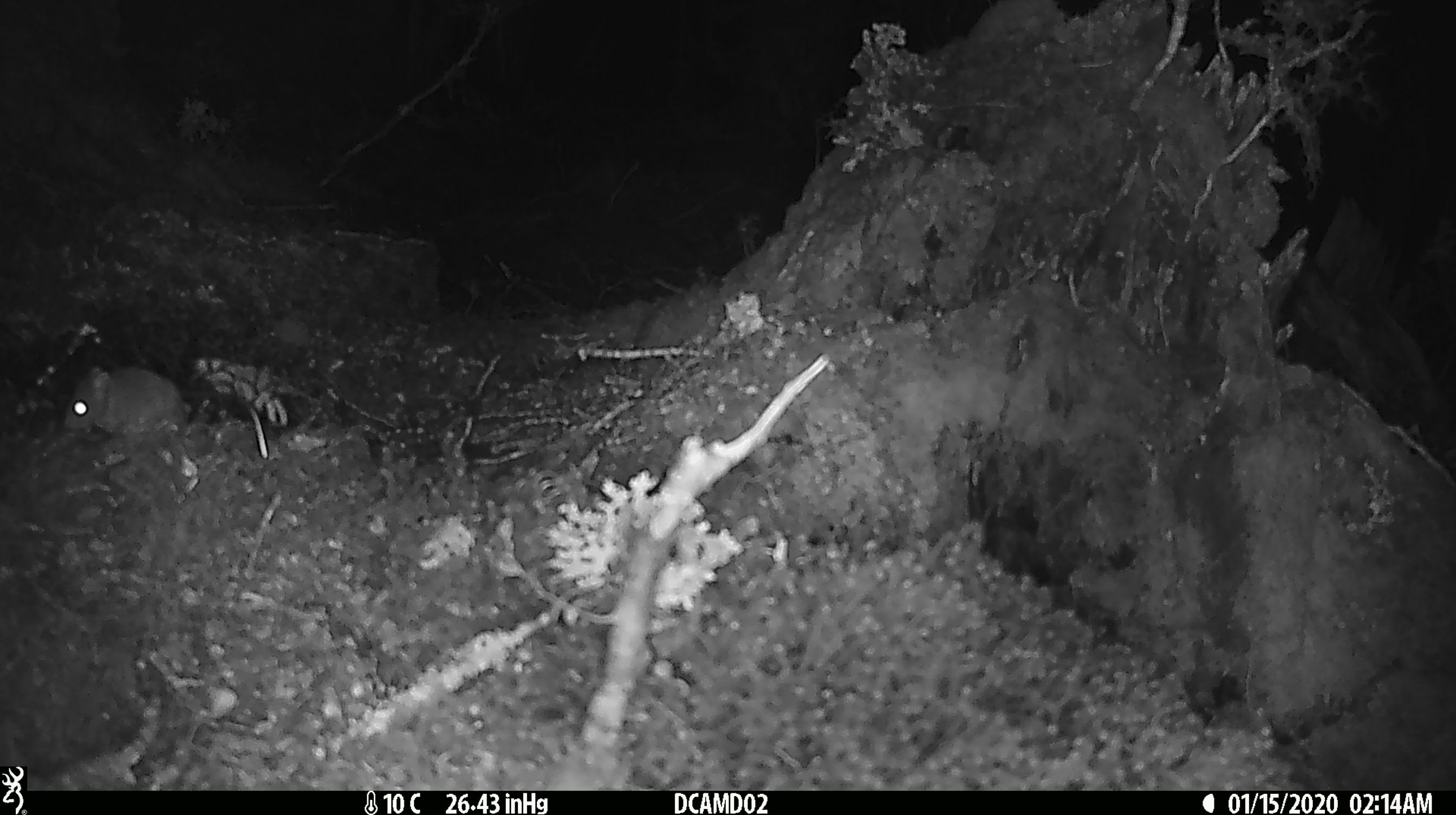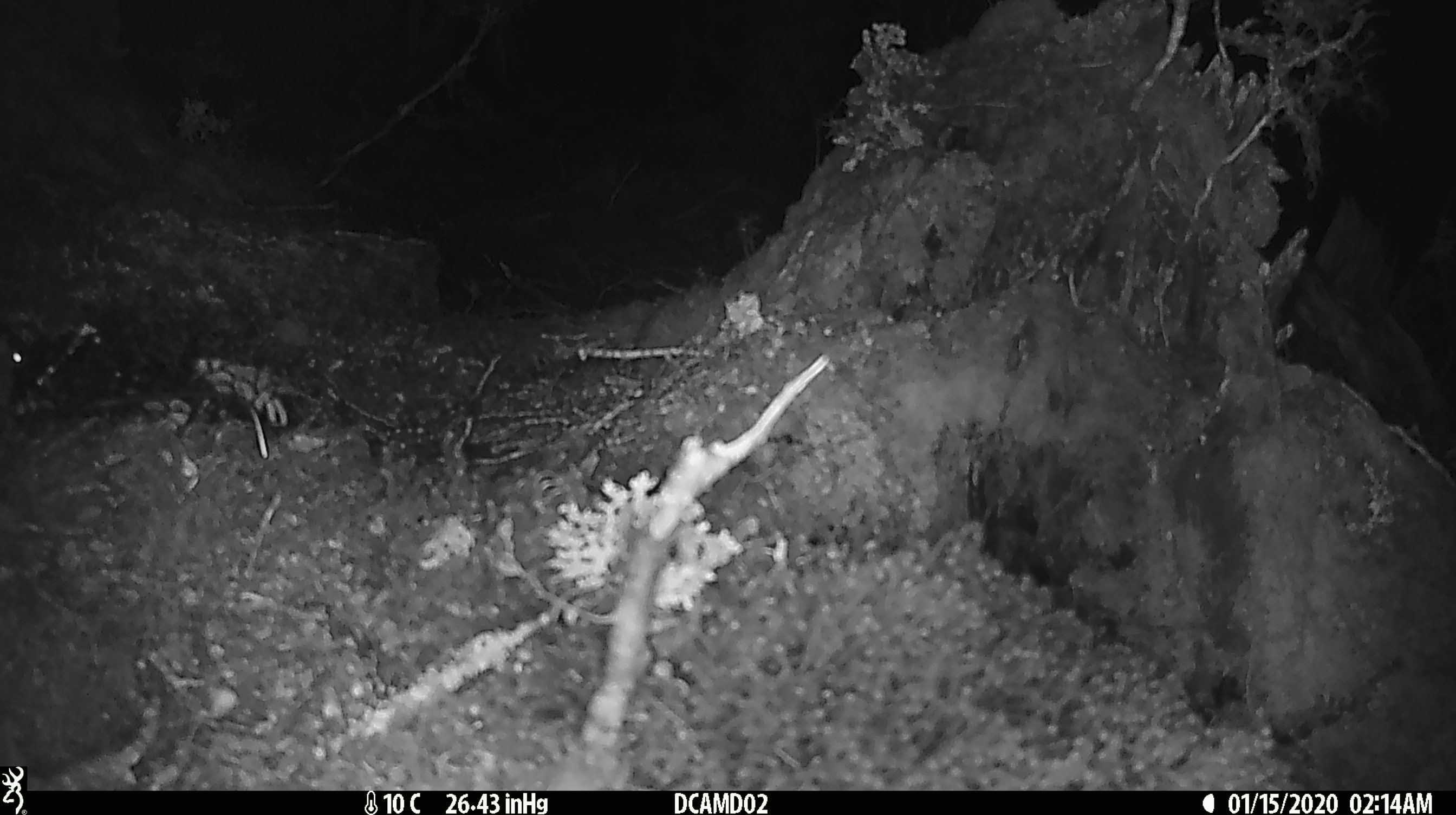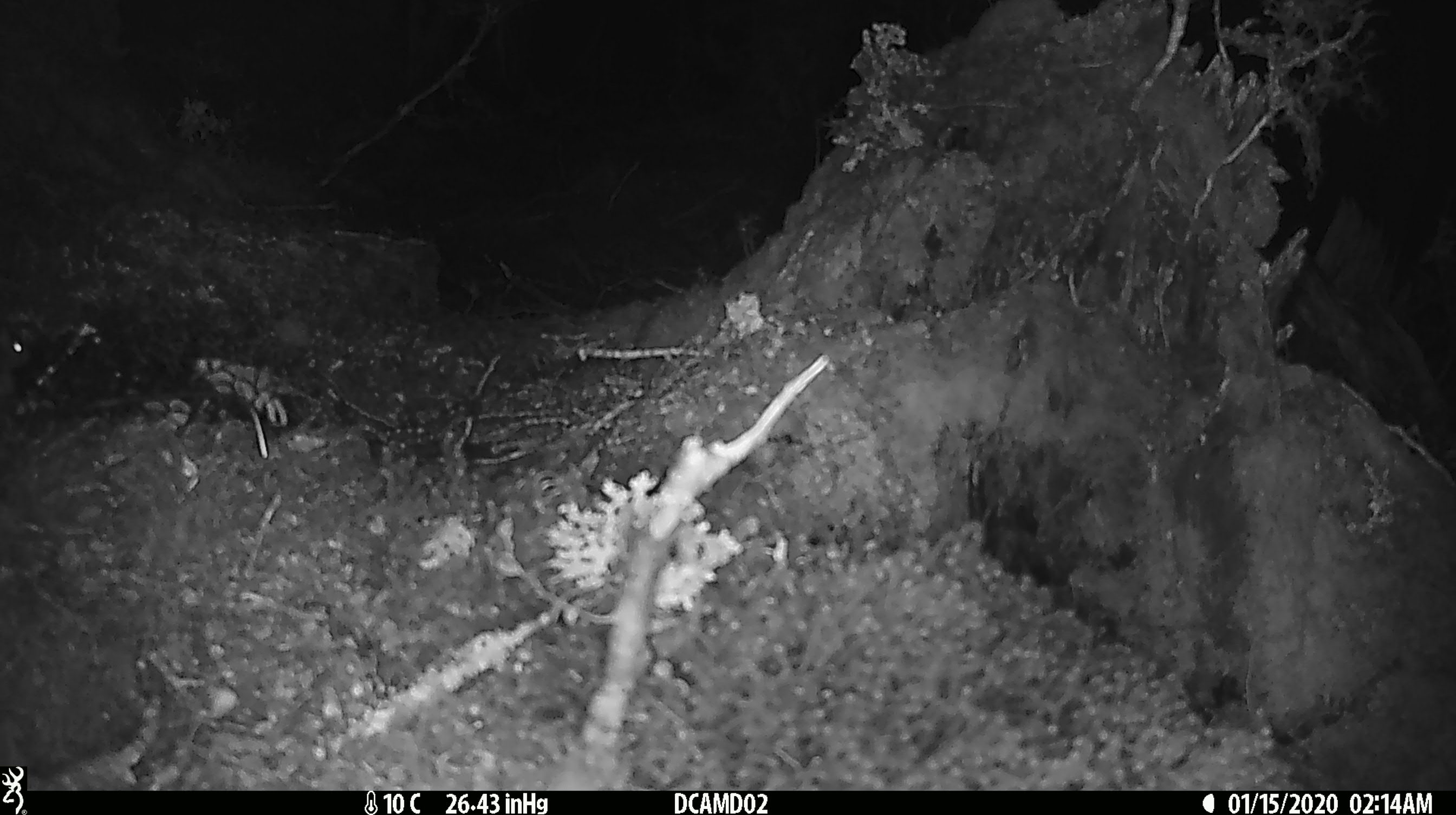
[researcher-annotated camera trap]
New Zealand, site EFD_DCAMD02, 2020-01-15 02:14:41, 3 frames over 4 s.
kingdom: Animalia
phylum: Chordata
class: Mammalia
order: Rodentia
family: Muridae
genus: Mus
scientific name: Mus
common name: mouse